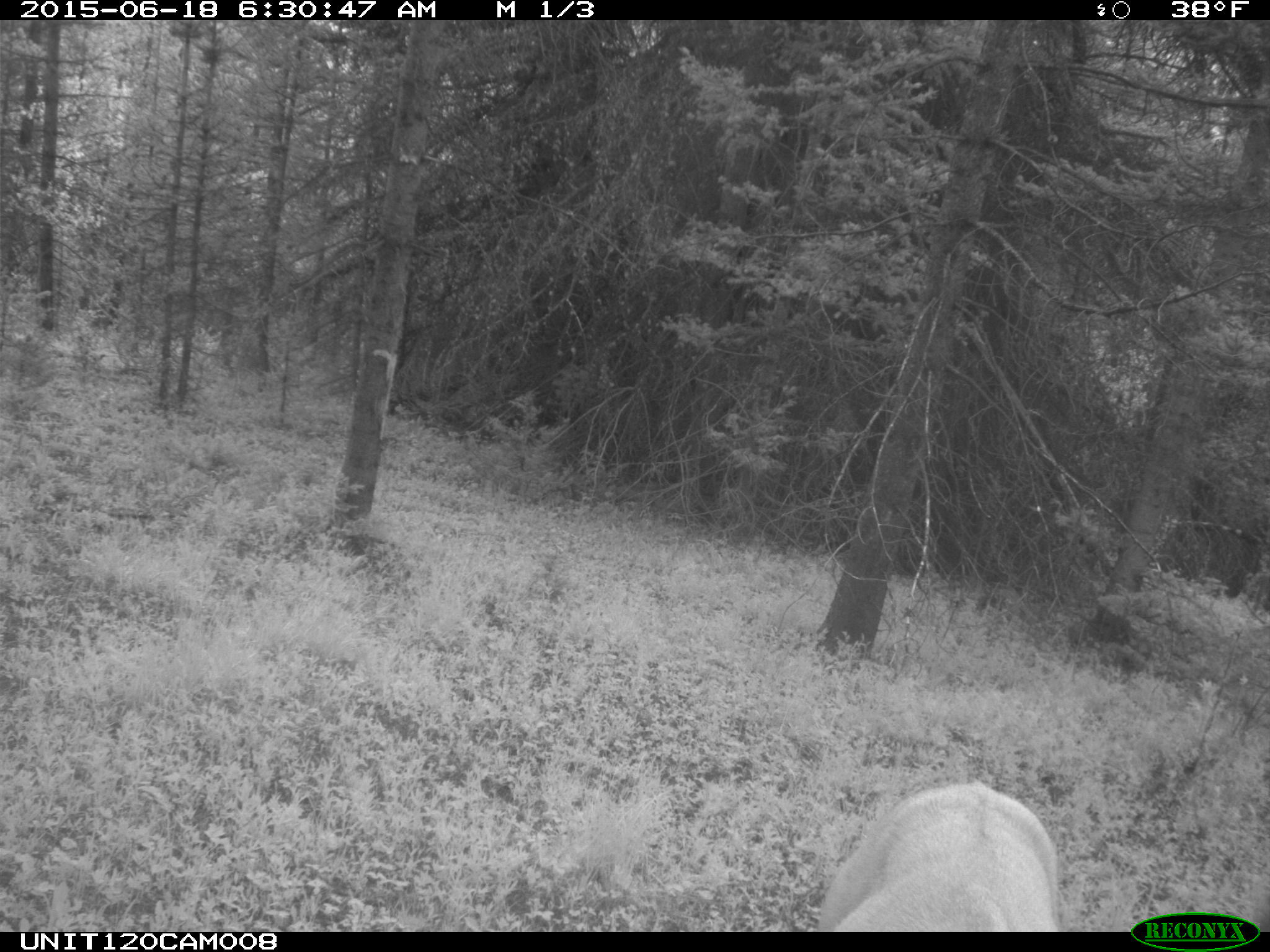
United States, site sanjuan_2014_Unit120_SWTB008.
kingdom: Animalia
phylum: Chordata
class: Mammalia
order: Artiodactyla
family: Cervidae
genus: Odocoileus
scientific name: Odocoileus hemionus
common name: mule deer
Odocoileus hemionus (mule deer).